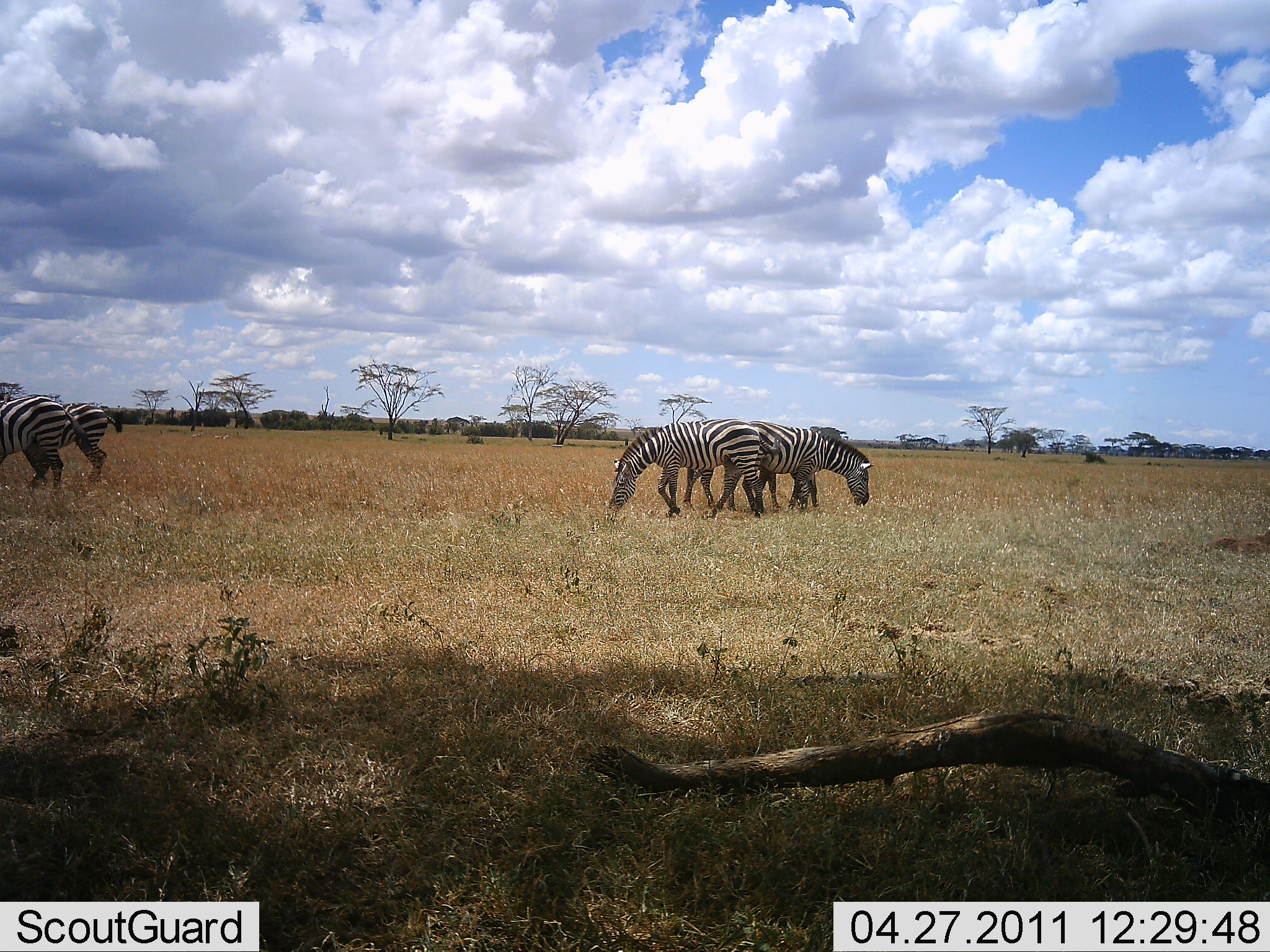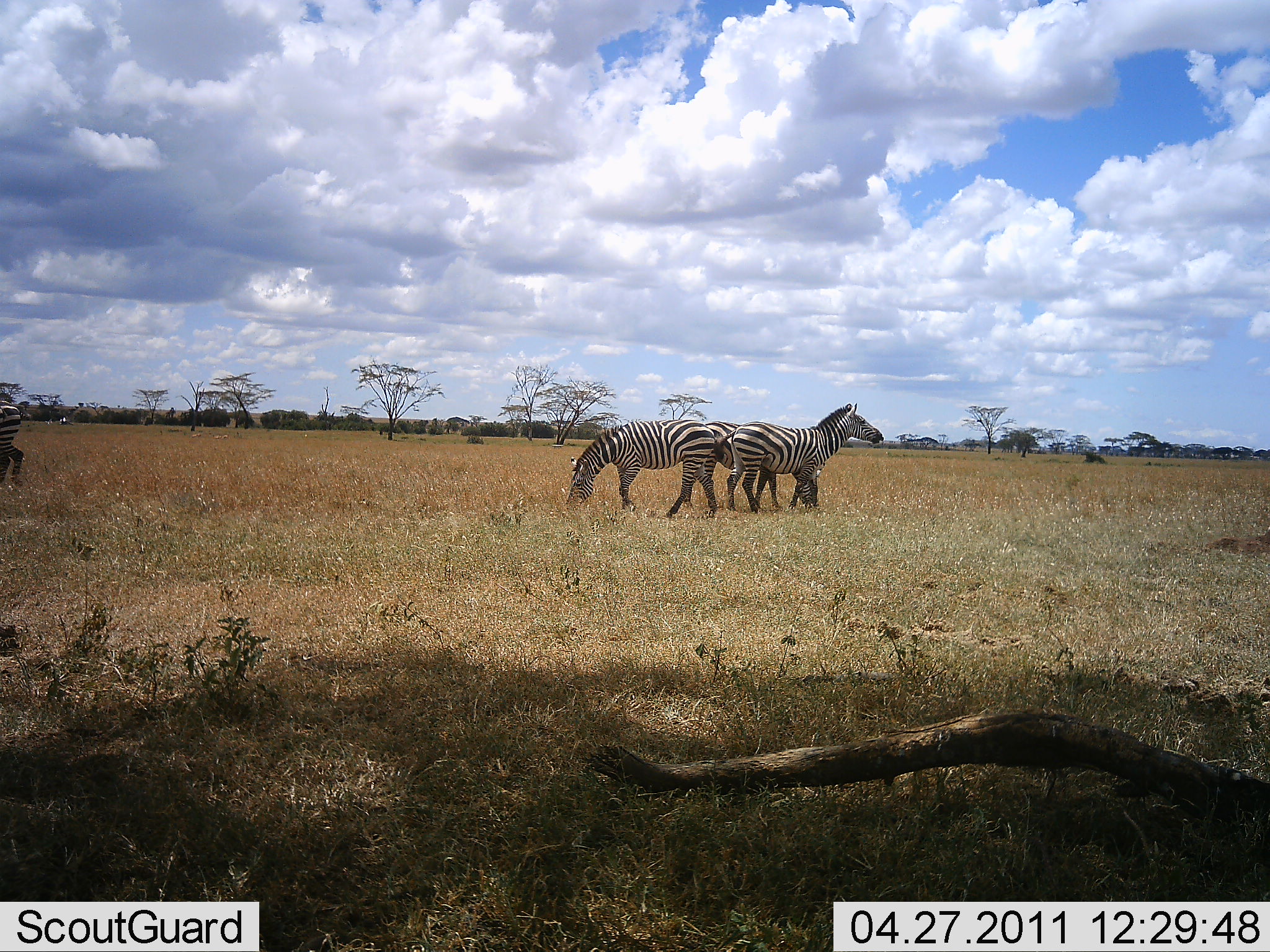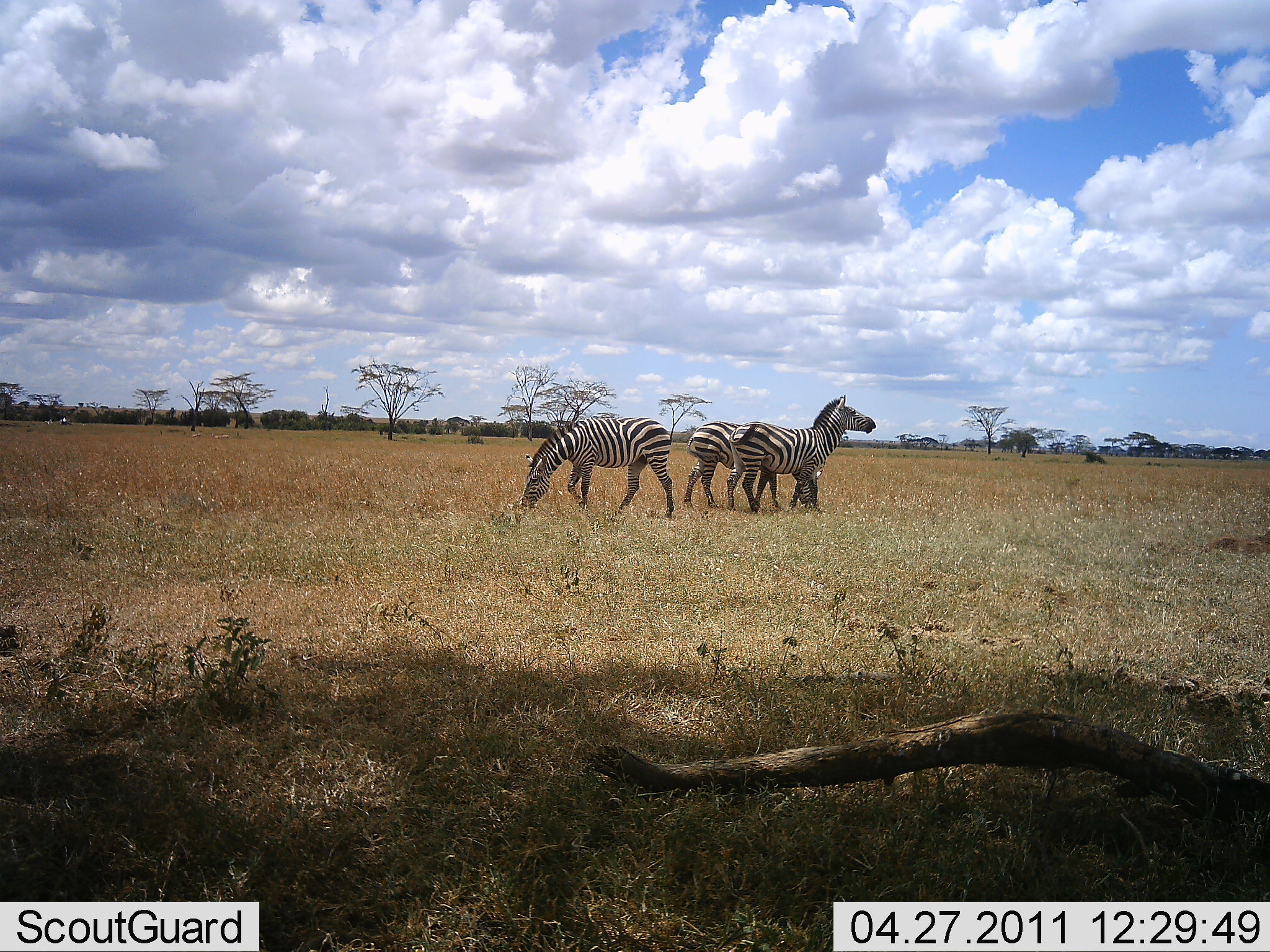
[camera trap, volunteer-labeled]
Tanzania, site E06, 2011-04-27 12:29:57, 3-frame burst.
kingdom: Animalia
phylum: Chordata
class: Mammalia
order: Perissodactyla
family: Equidae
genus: Equus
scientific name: Equus quagga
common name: plains zebra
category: zebra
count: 5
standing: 55%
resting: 9%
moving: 73%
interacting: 0%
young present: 0%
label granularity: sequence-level